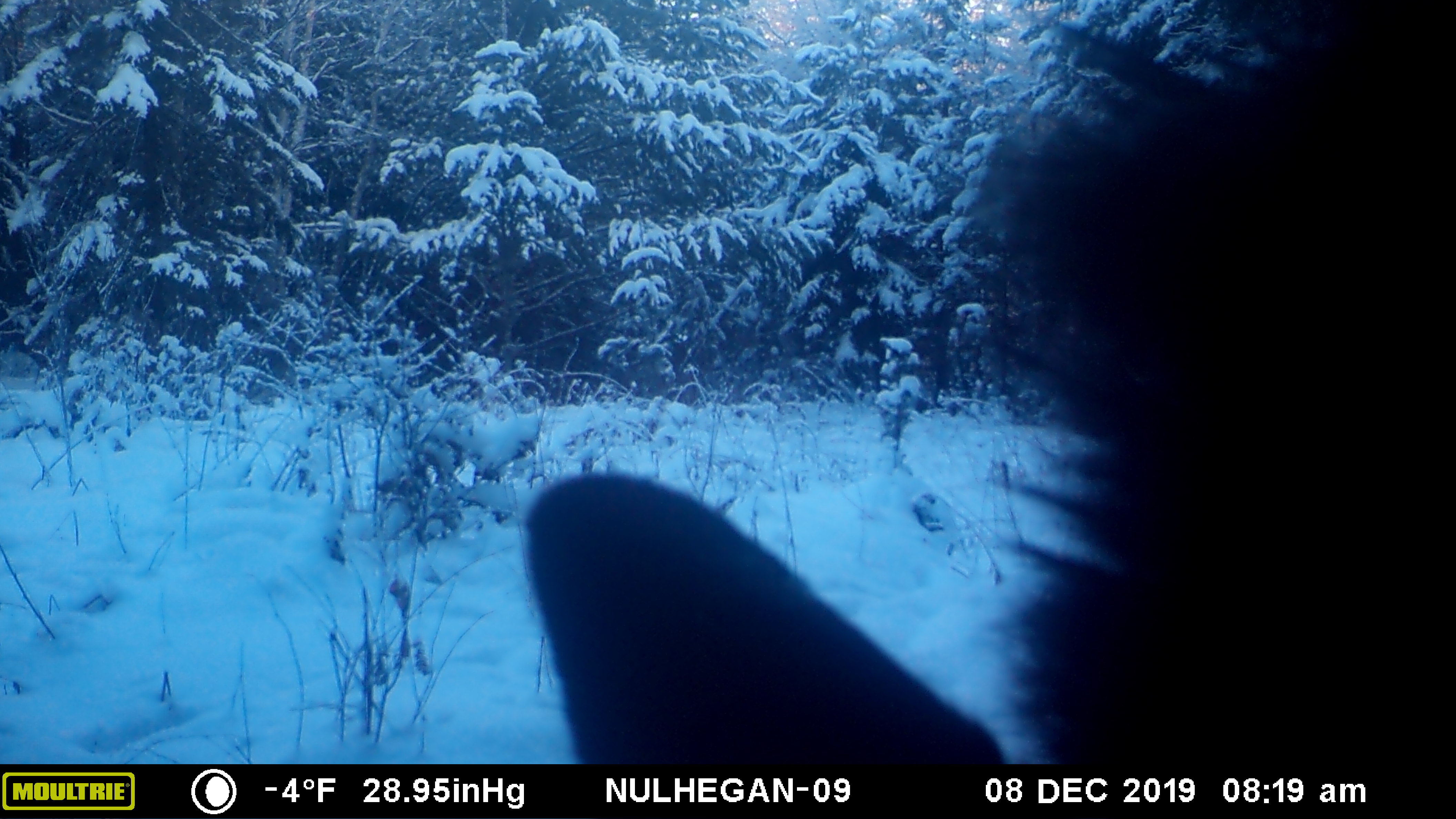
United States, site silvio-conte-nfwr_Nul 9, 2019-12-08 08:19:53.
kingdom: Animalia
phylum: Chordata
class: Mammalia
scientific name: Mammalia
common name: mammal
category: mammal sp.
Mammal sp. (mammal) (Mammalia).